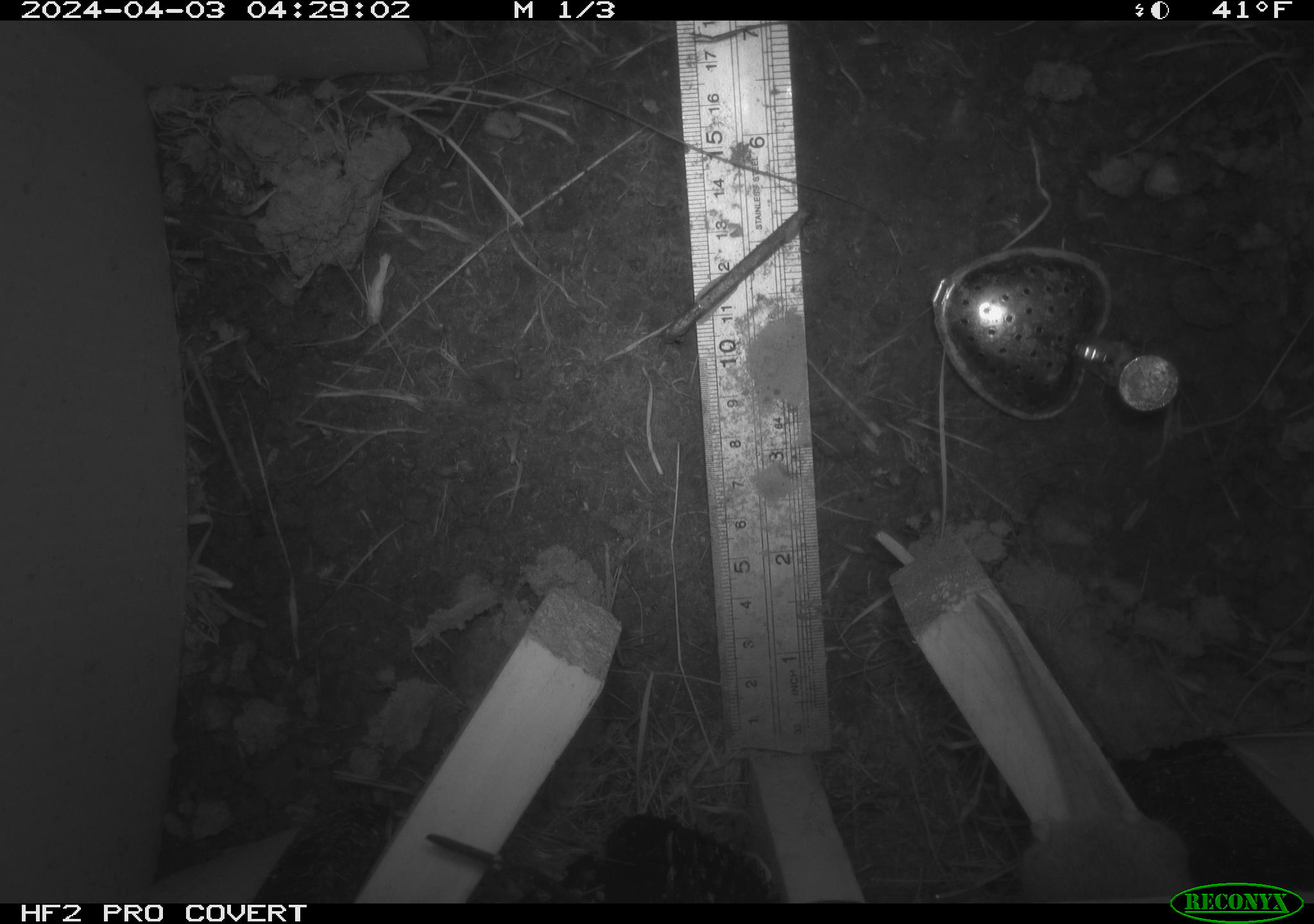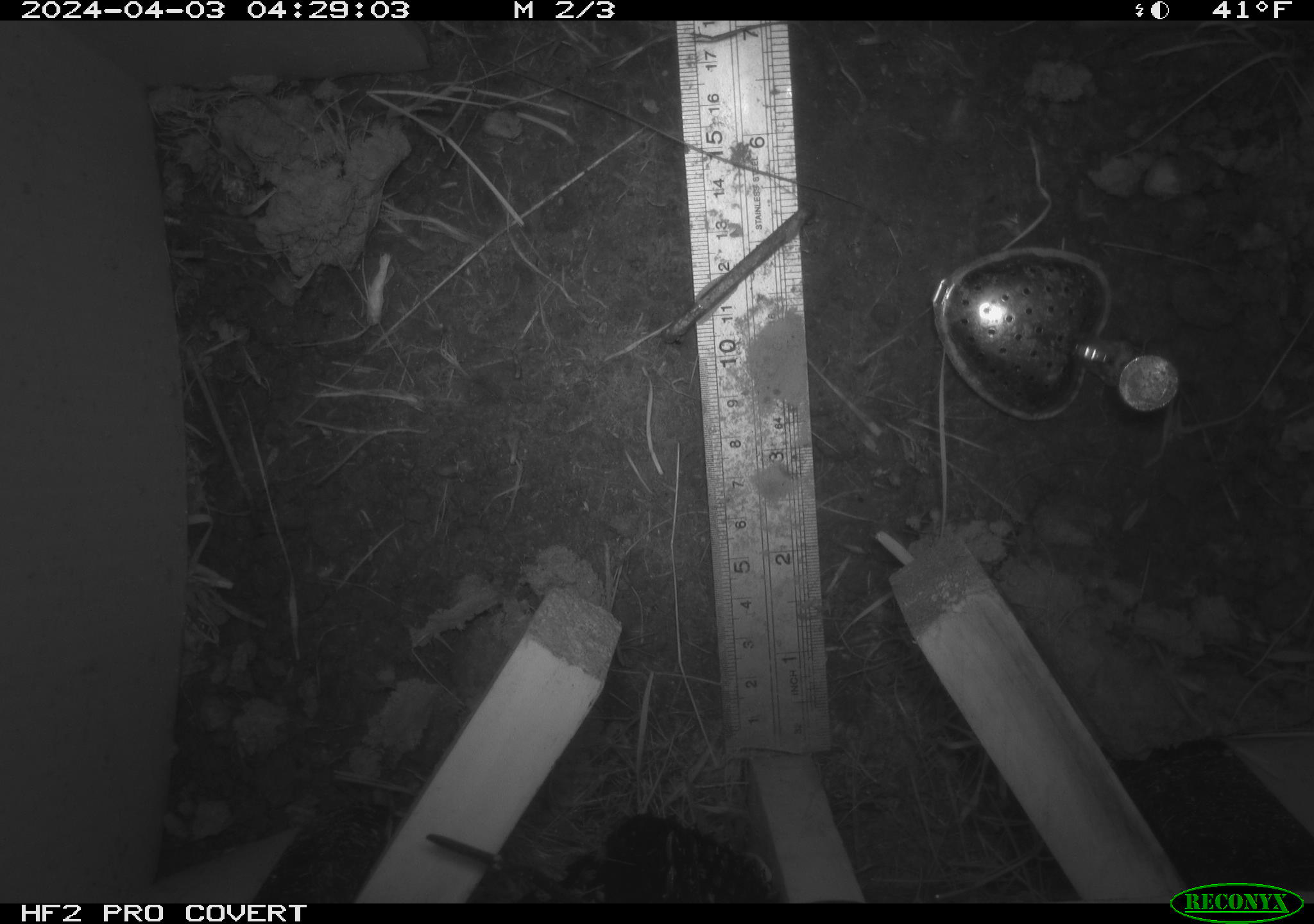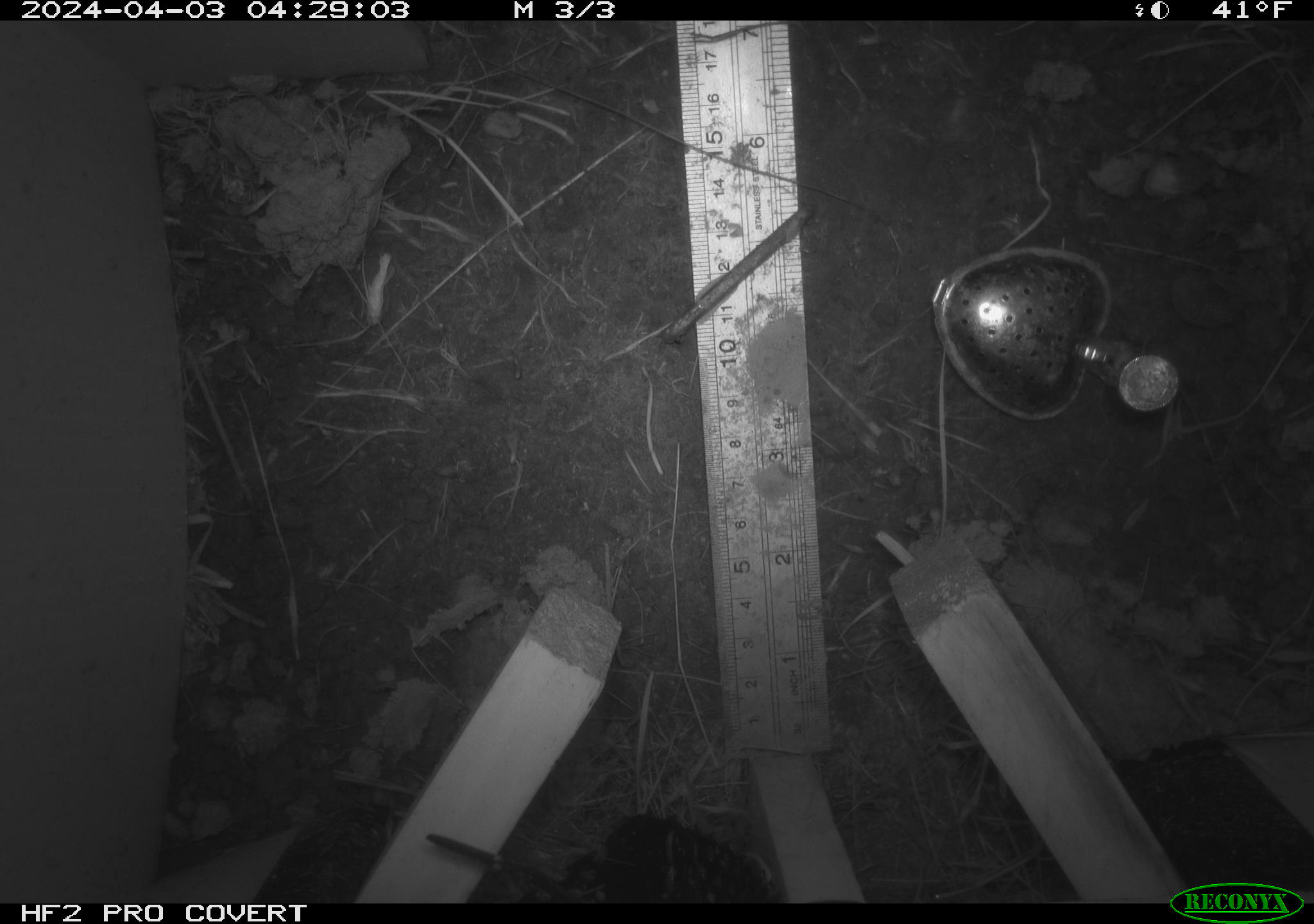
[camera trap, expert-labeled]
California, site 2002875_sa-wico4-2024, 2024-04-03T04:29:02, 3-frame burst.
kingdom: Animalia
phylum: Chordata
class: Mammalia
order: Rodentia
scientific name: Rodentia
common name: rodent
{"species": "rodent (Rodentia)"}